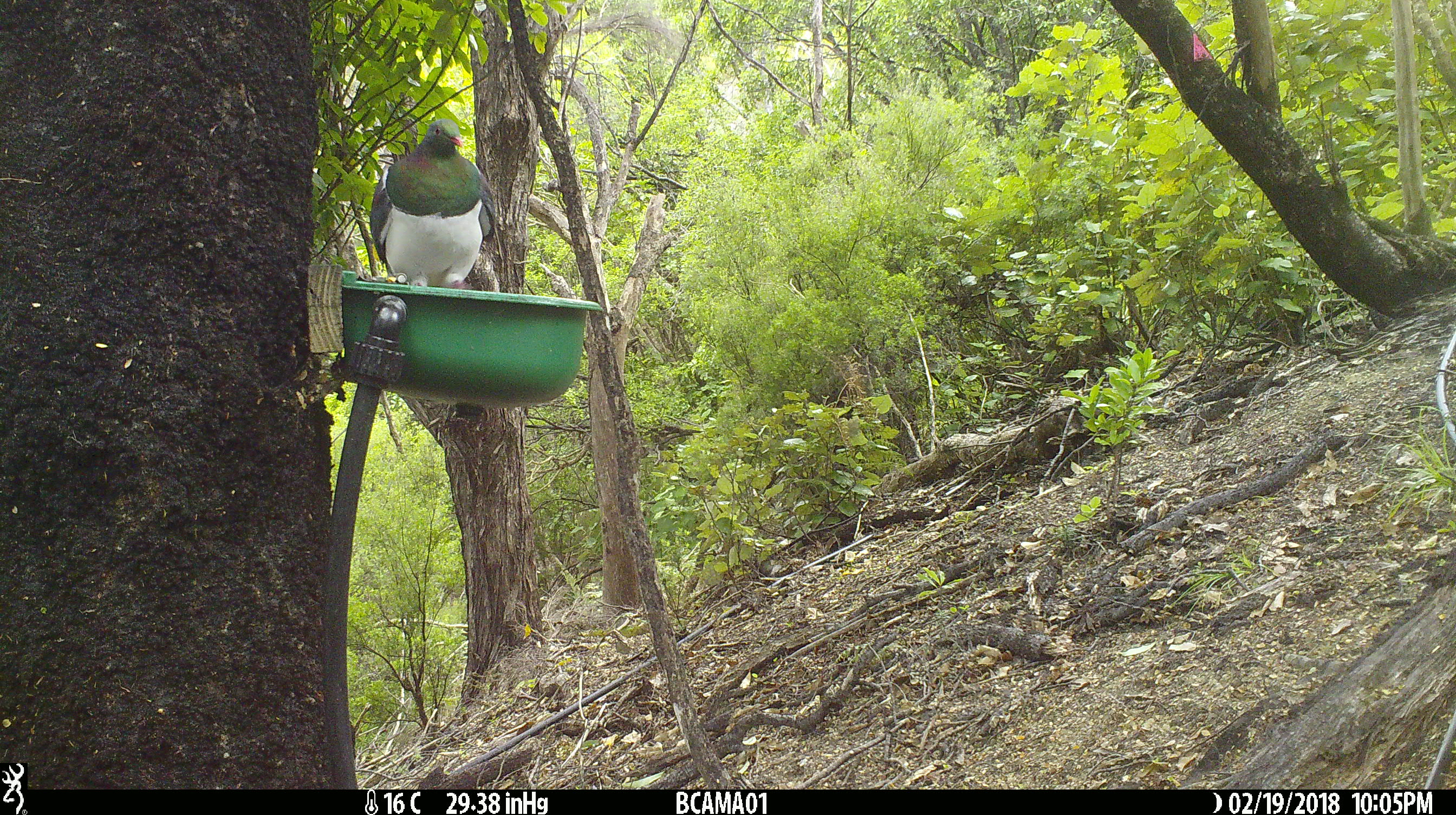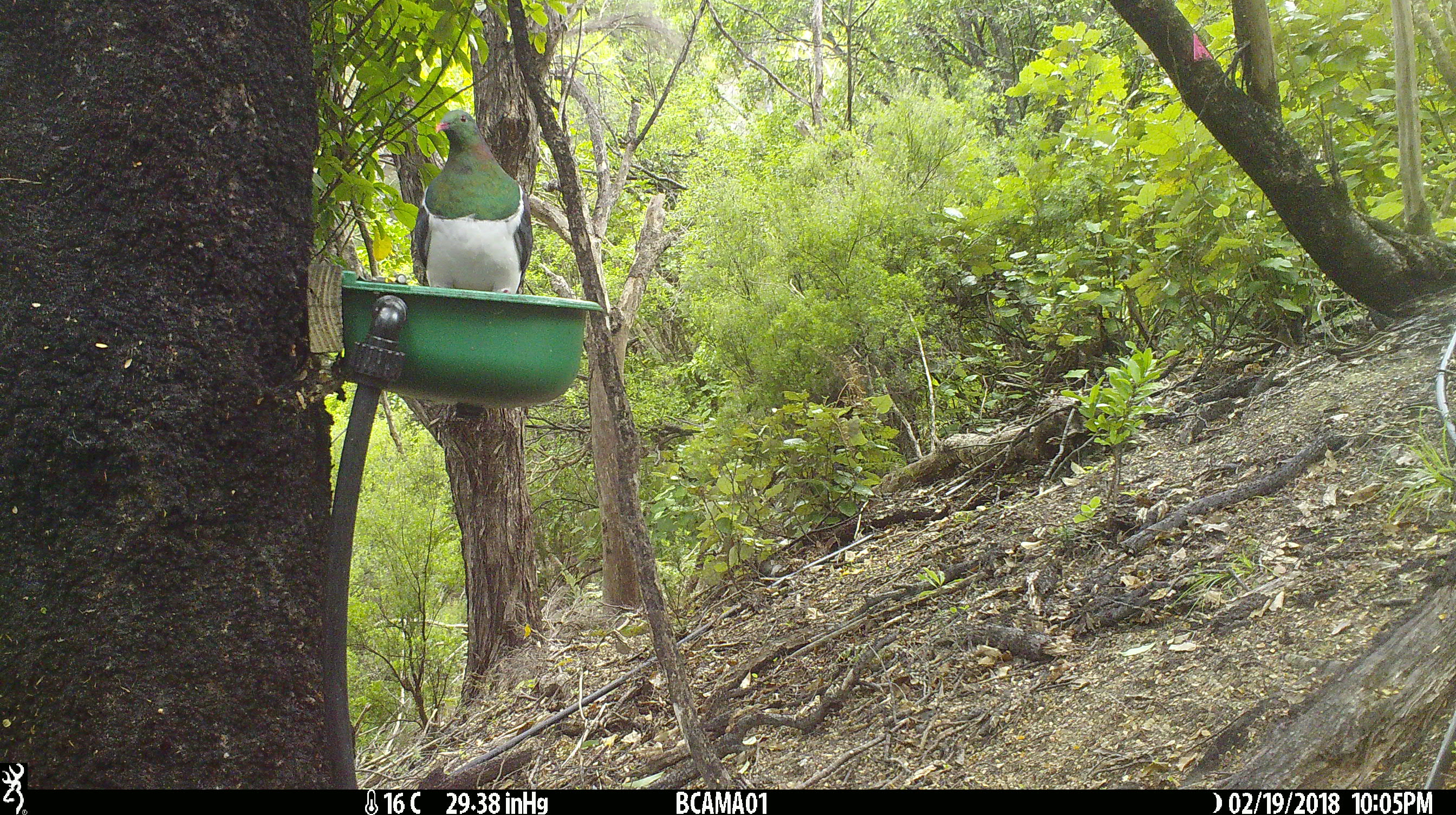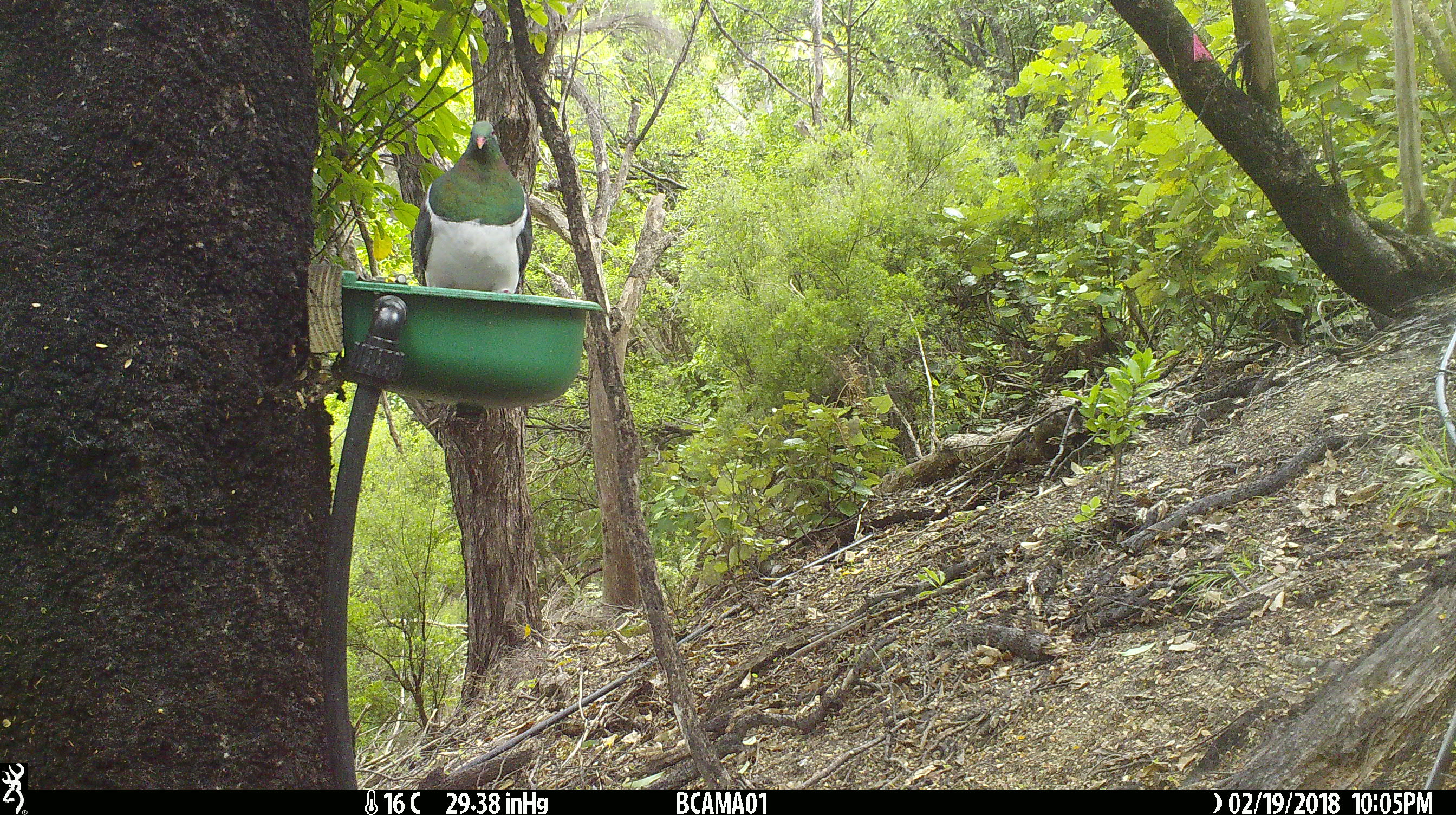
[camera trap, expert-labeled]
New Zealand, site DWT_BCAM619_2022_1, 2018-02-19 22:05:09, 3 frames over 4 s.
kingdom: Animalia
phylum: Chordata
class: Aves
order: Columbiformes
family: Columbidae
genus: Hemiphaga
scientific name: Hemiphaga novaeseelandiae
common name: new zealand pigeon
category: kereru